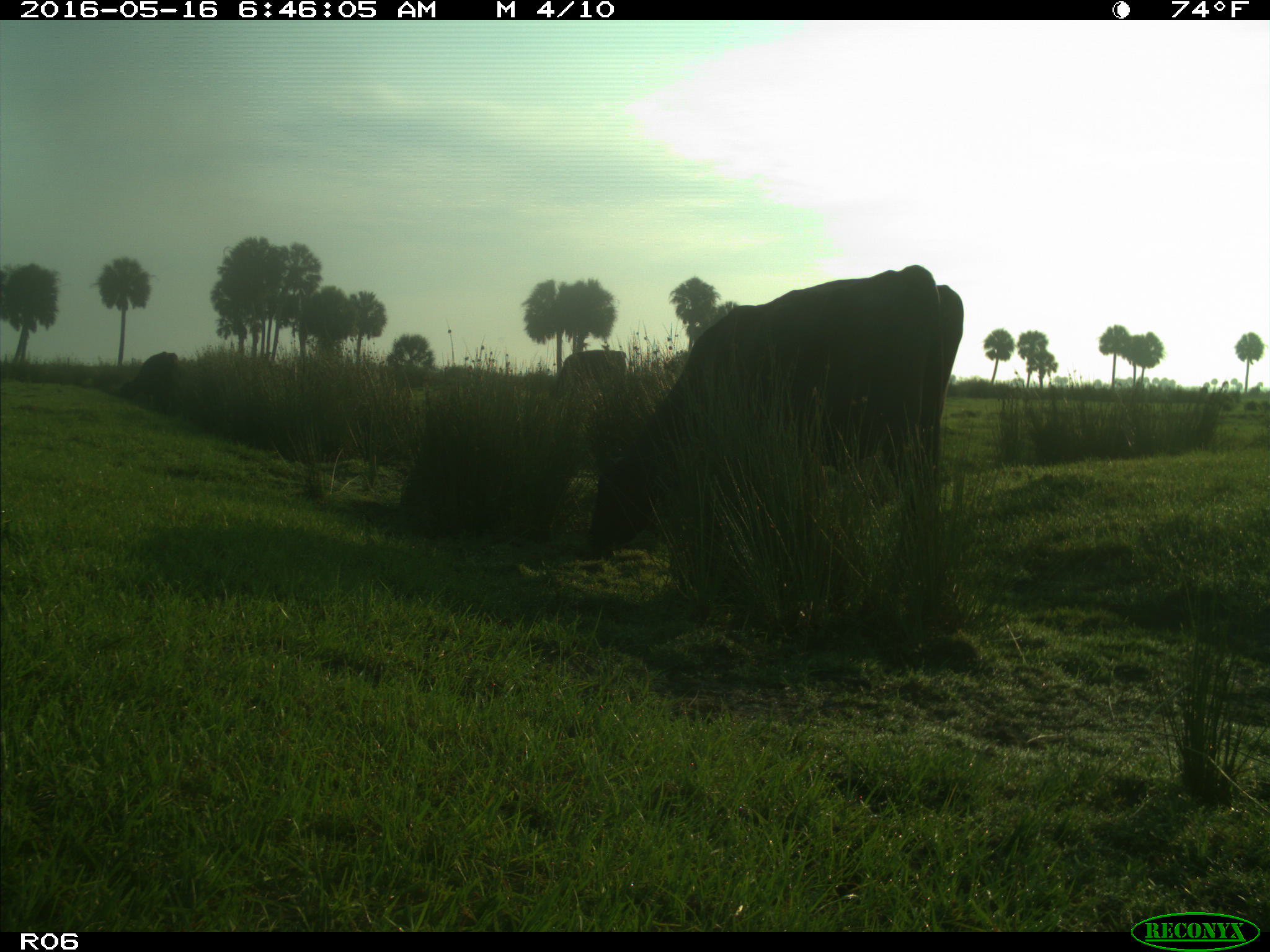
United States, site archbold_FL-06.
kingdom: Animalia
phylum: Chordata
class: Mammalia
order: Artiodactyla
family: Bovidae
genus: Bos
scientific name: Bos taurus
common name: domestic cow